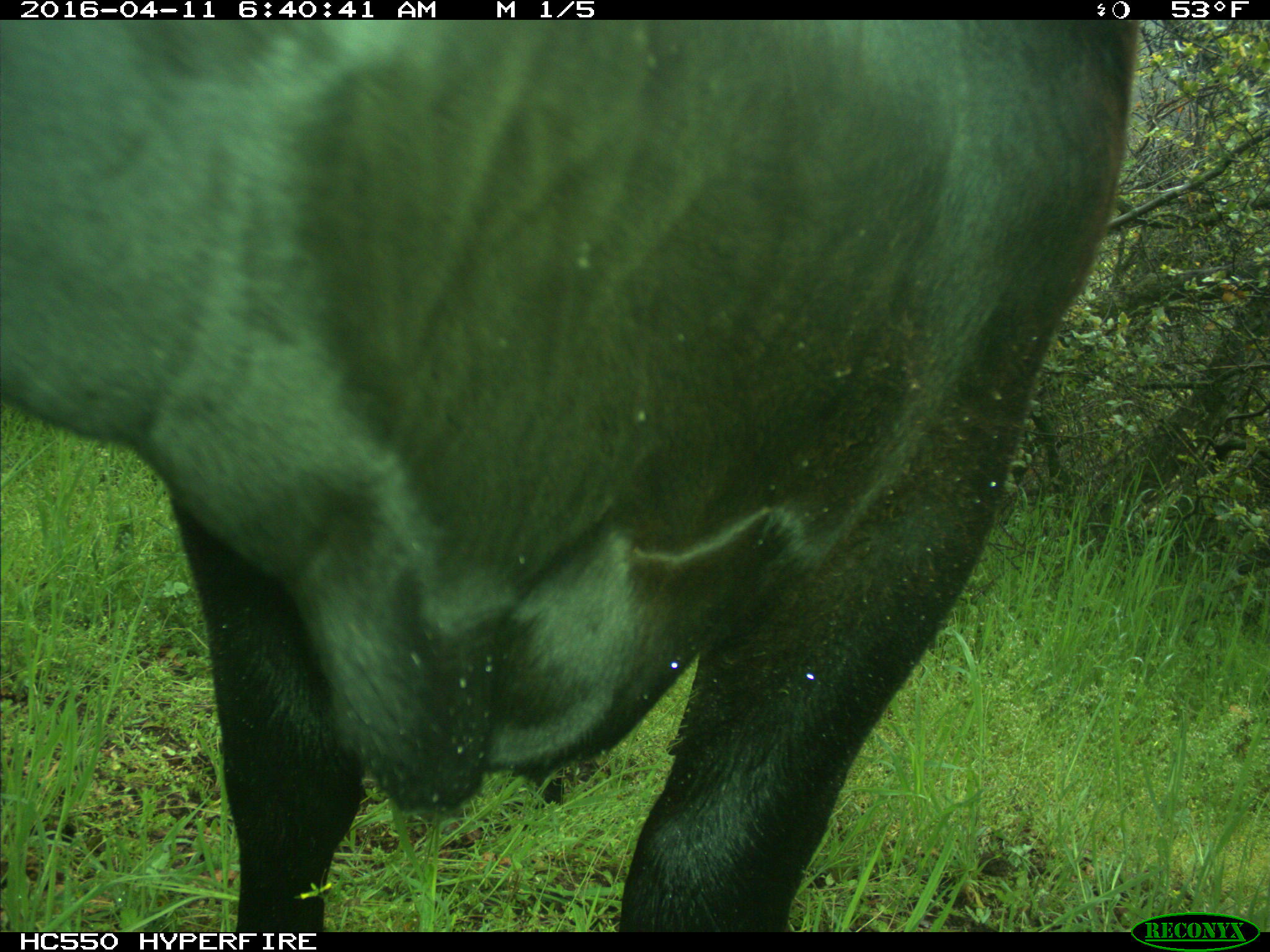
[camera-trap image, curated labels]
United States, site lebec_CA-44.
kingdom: Animalia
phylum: Chordata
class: Mammalia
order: Artiodactyla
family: Bovidae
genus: Bos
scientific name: Bos taurus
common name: domestic cow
Bos taurus (domestic cow).